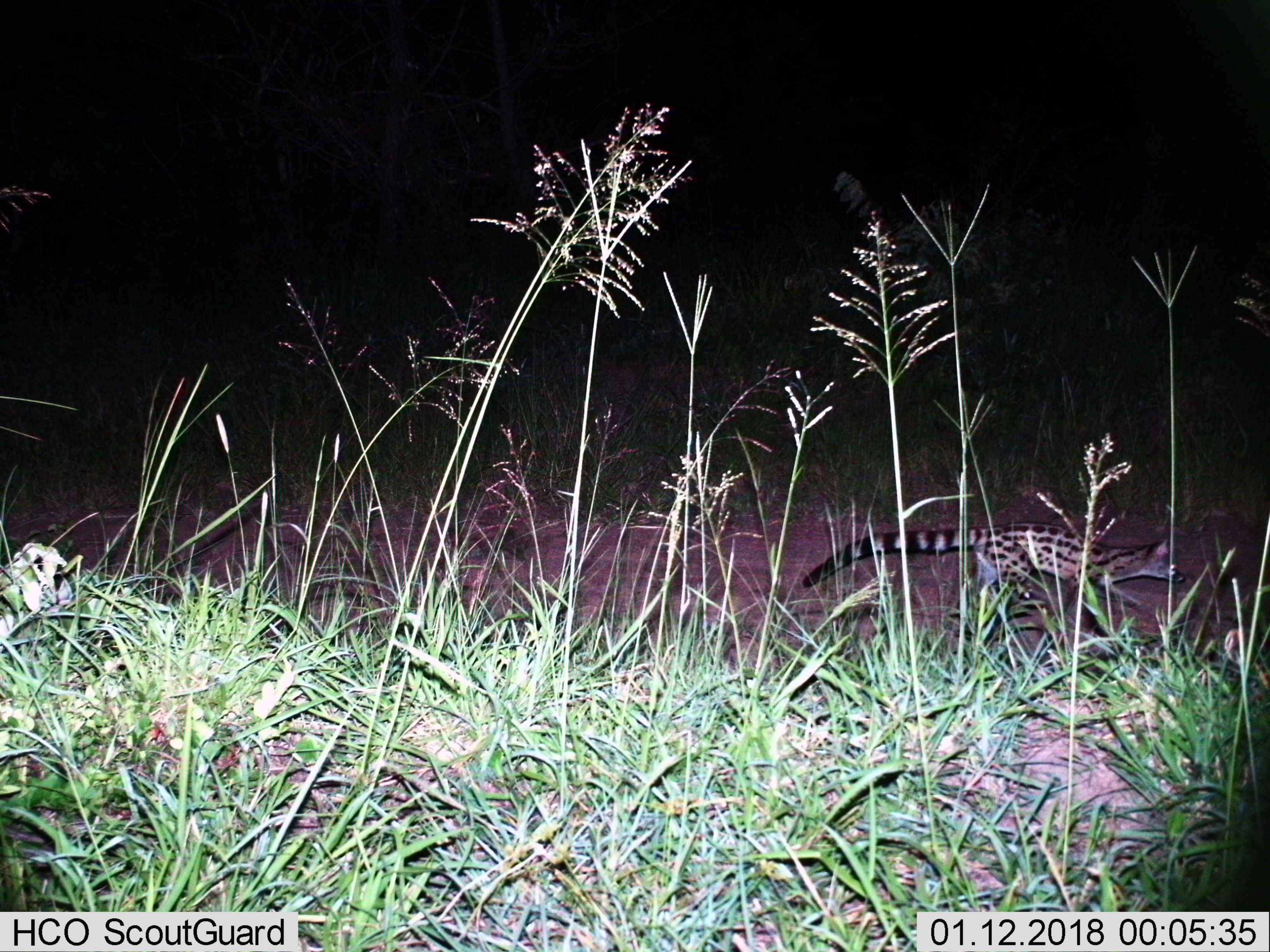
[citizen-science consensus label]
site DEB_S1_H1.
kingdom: Animalia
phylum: Chordata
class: Mammalia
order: Carnivora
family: Viverridae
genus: Genetta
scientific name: Genetta genetta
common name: small-spotted genet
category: genetcommonsmallspotted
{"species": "genetcommonsmallspotted (small-spotted genet) (Genetta genetta)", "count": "1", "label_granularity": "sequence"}